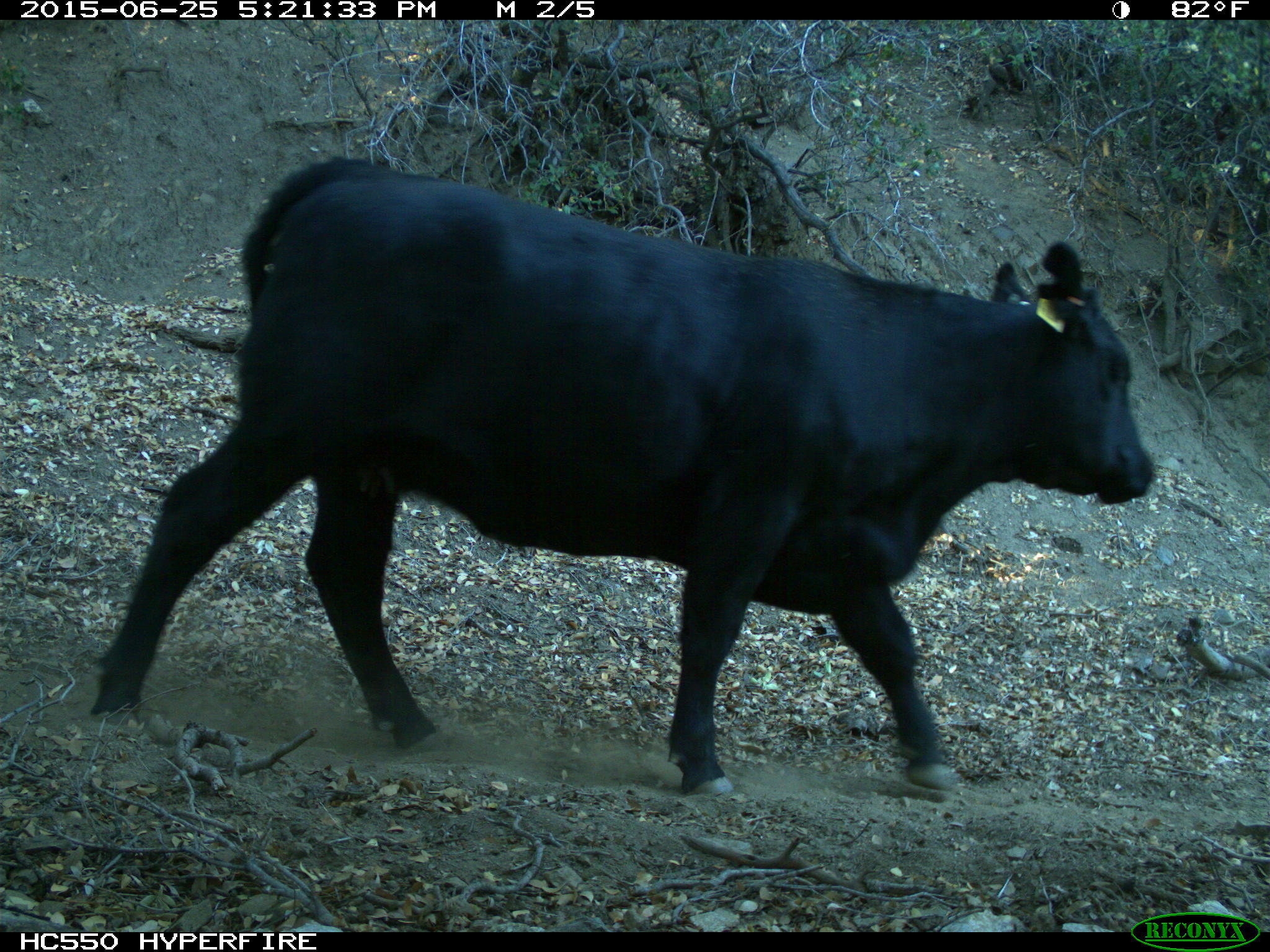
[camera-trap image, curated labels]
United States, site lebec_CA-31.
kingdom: Animalia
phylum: Chordata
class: Mammalia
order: Artiodactyla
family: Bovidae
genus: Bos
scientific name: Bos taurus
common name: domestic cow